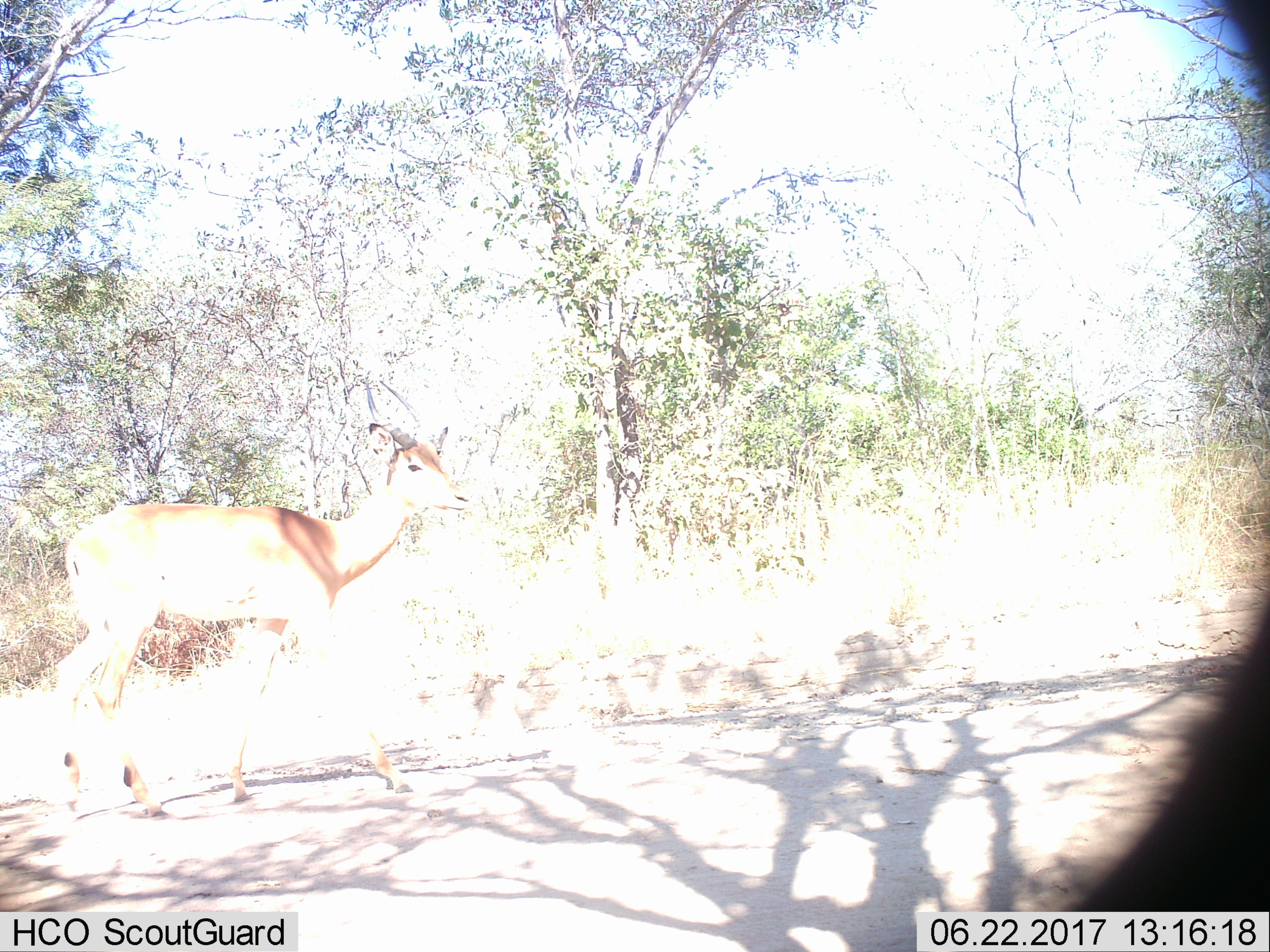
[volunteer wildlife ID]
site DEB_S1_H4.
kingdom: Animalia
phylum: Chordata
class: Mammalia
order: Artiodactyla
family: Bovidae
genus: Aepyceros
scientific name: Aepyceros melampus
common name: impala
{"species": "impala (Aepyceros melampus)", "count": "1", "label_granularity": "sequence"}